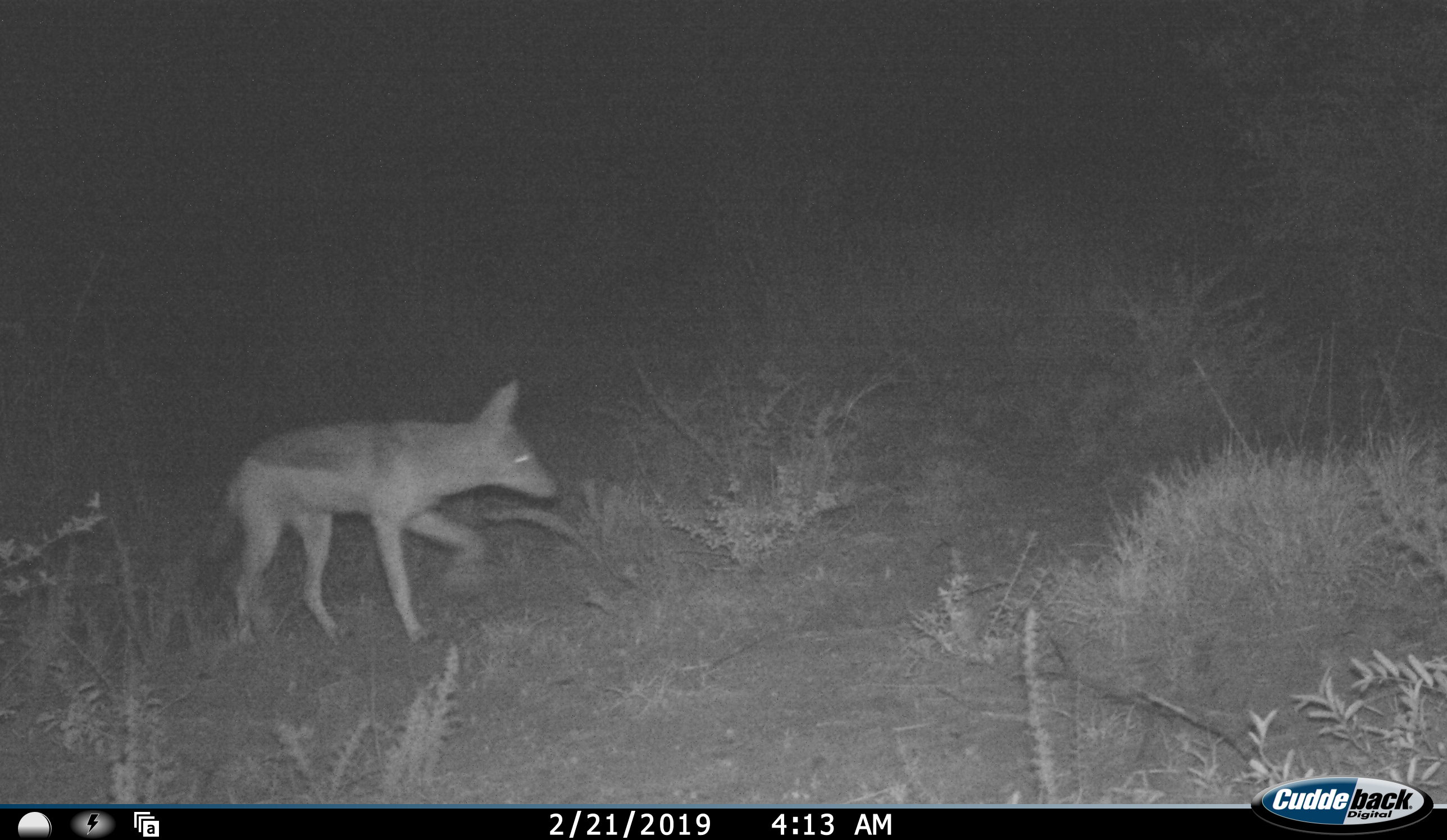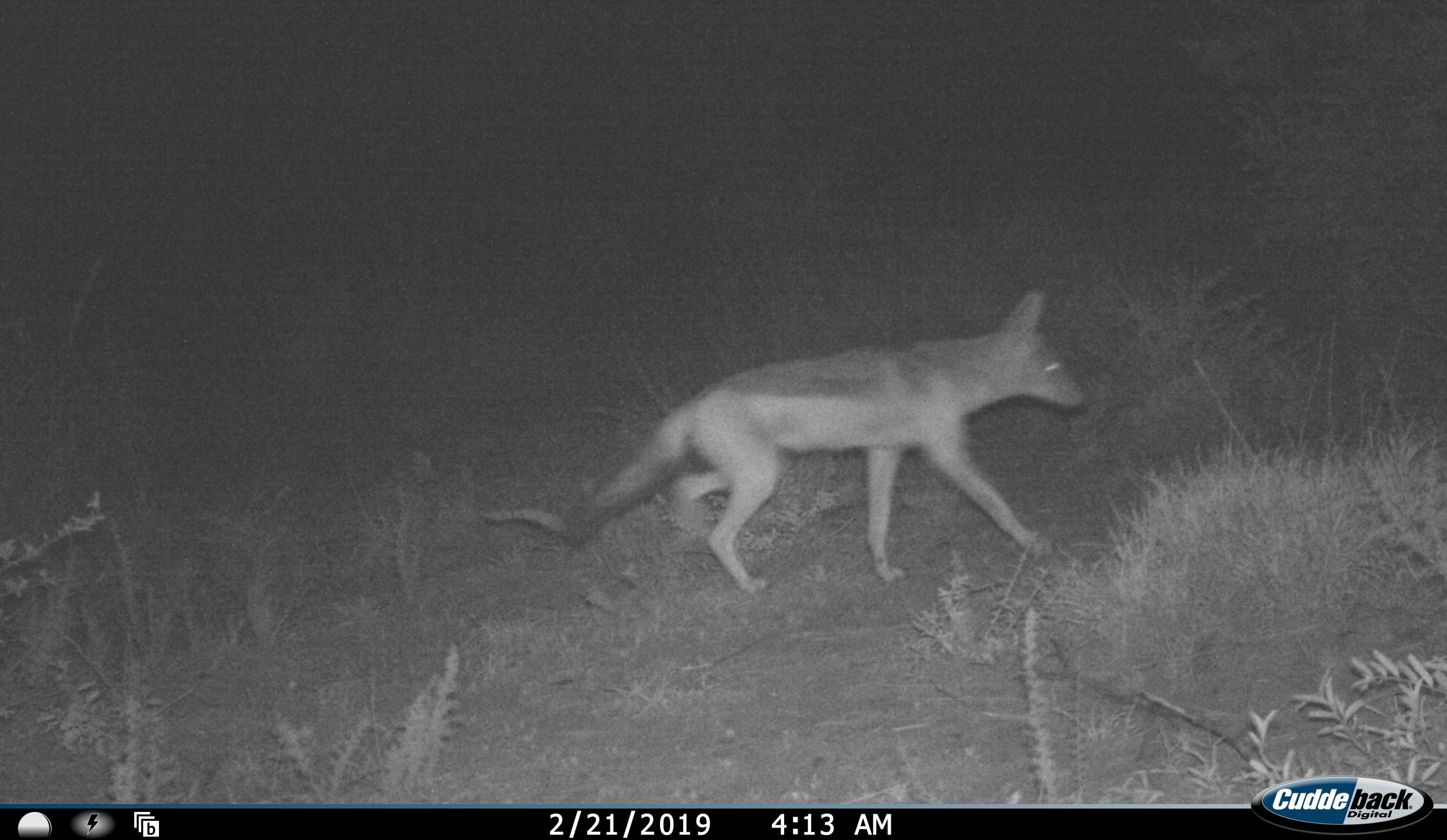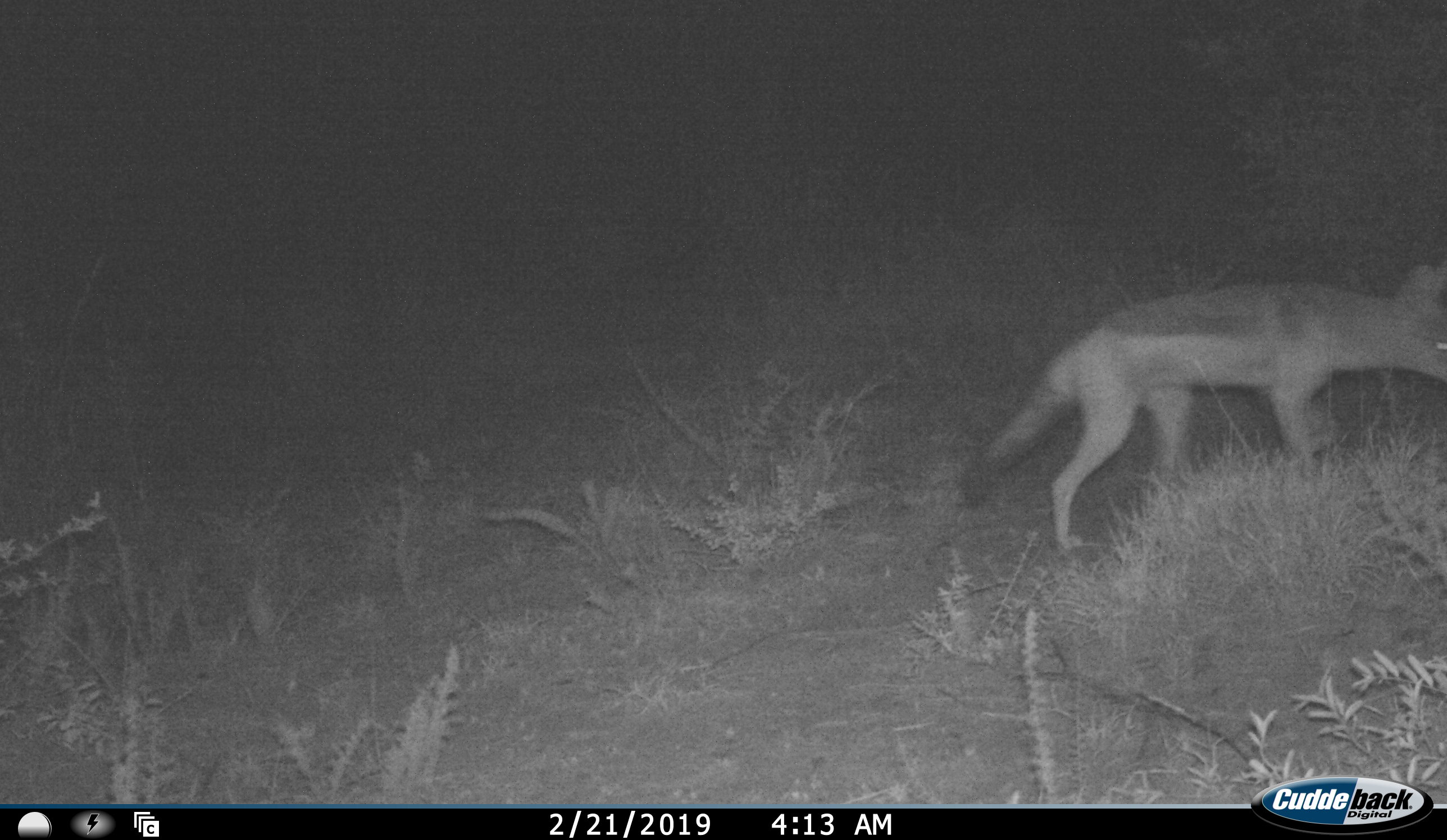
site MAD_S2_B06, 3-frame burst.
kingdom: Animalia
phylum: Chordata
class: Mammalia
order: Carnivora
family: Canidae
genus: Lupulella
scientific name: Lupulella mesomelas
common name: black-backed jackal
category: jackalblackbacked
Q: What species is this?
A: Jackalblackbacked (black-backed jackal) (Lupulella mesomelas).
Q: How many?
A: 1.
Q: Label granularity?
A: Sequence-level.